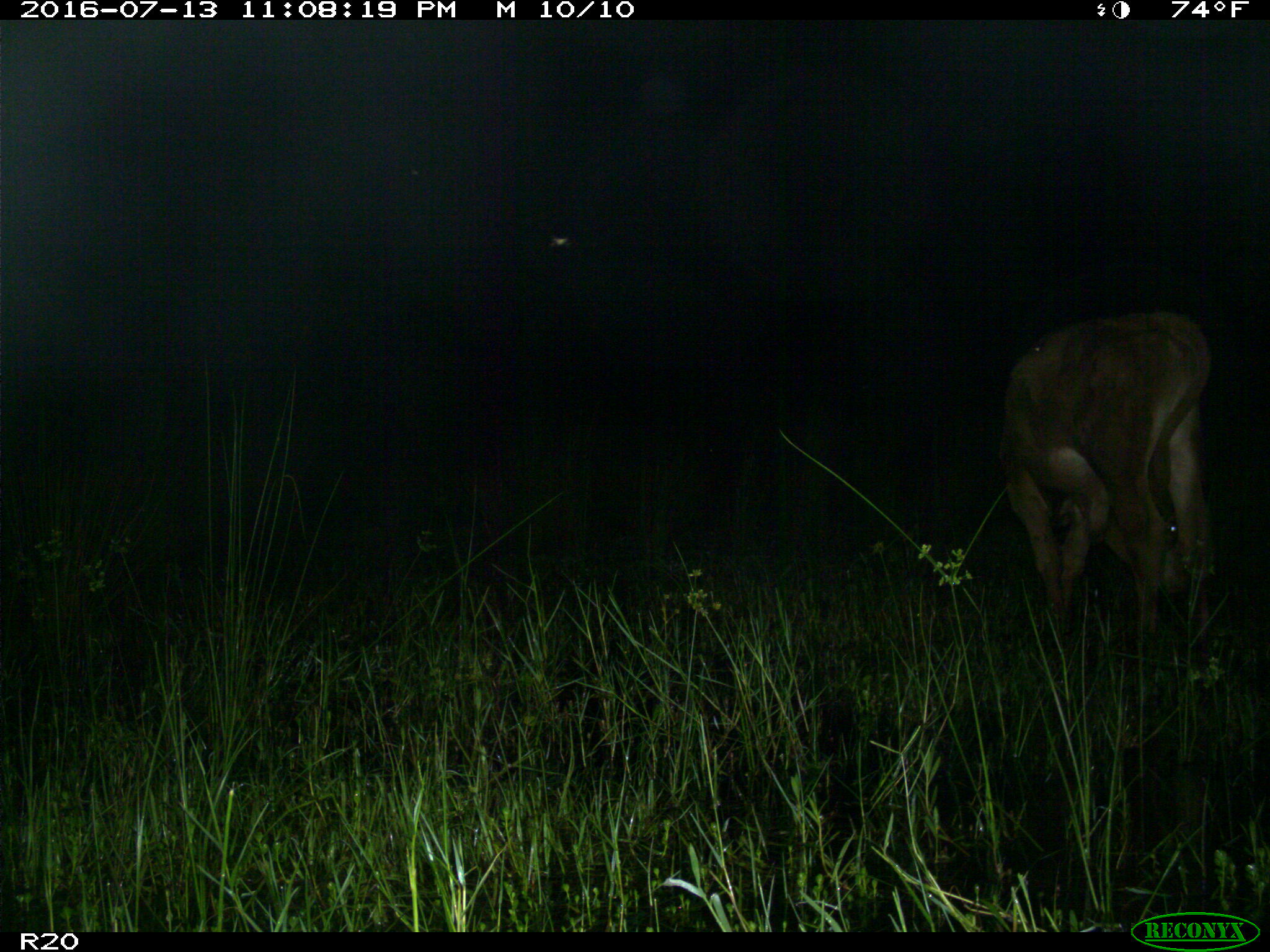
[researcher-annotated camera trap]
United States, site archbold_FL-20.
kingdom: Animalia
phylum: Chordata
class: Mammalia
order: Artiodactyla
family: Bovidae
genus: Bos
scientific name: Bos taurus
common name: domestic cow